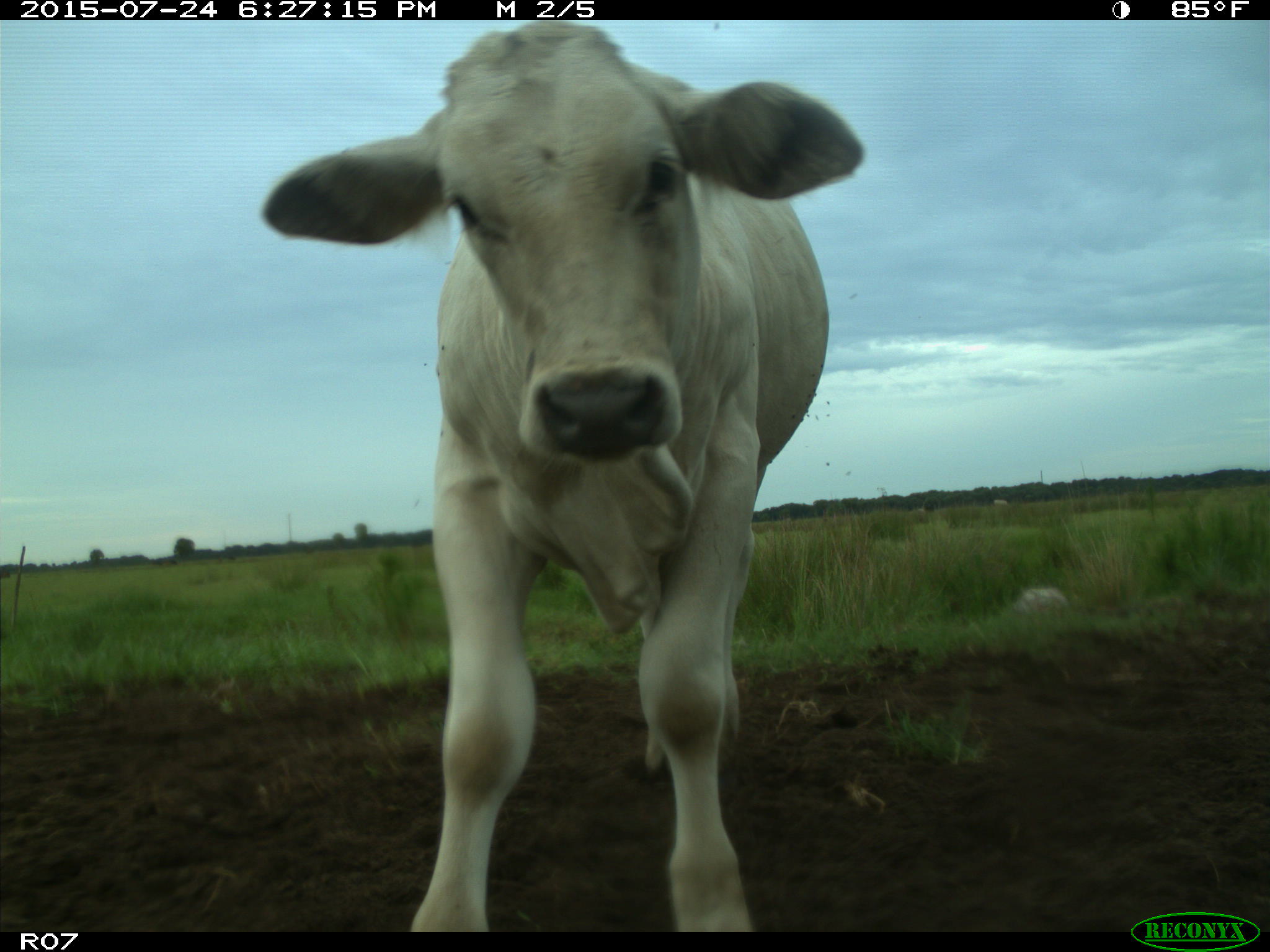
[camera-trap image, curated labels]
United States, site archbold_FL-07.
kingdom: Animalia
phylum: Chordata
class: Mammalia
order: Artiodactyla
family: Bovidae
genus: Bos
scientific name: Bos taurus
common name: domestic cow